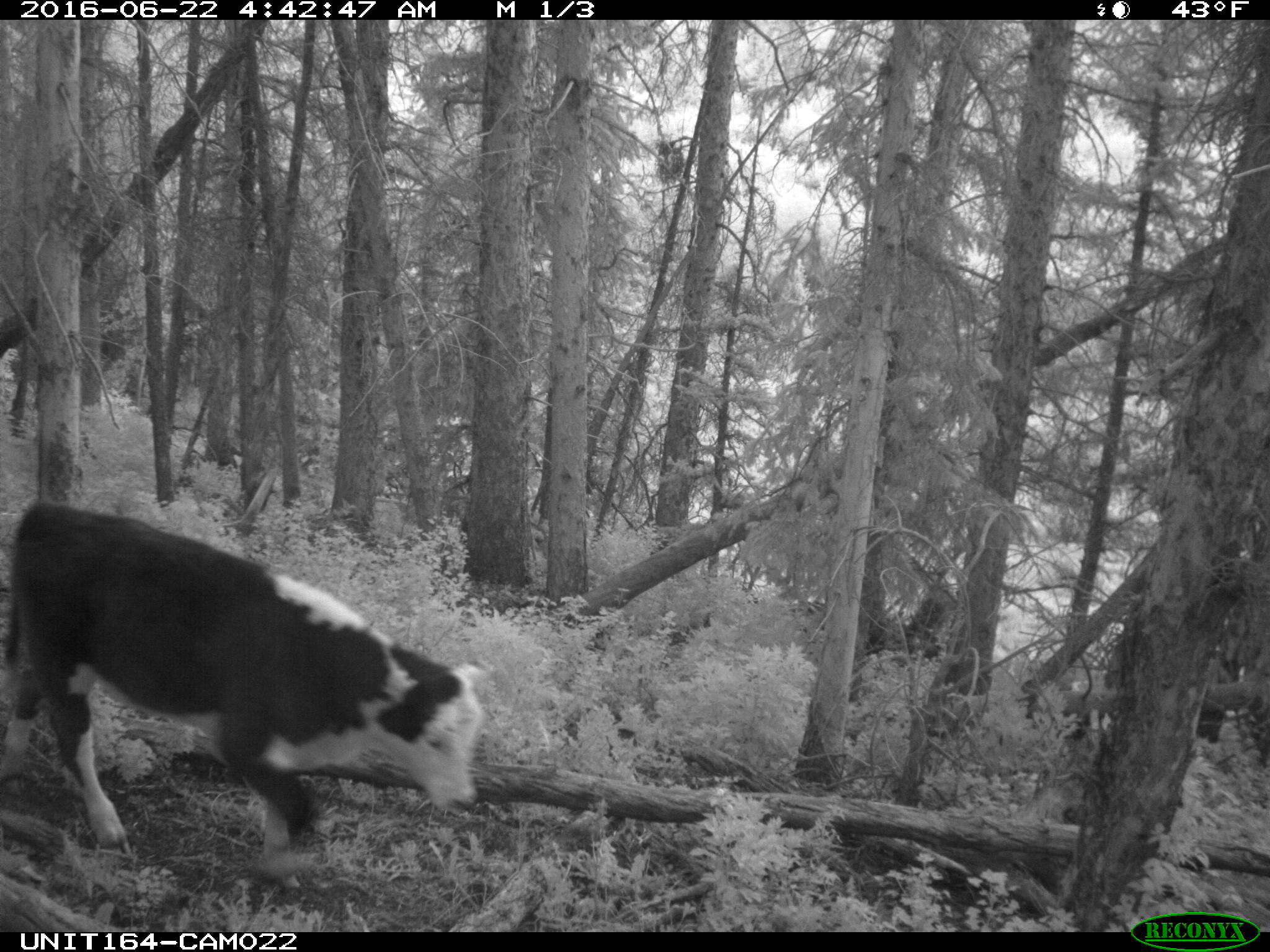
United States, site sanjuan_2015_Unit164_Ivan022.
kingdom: Animalia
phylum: Chordata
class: Mammalia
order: Artiodactyla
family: Bovidae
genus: Bos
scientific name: Bos taurus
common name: domestic cow